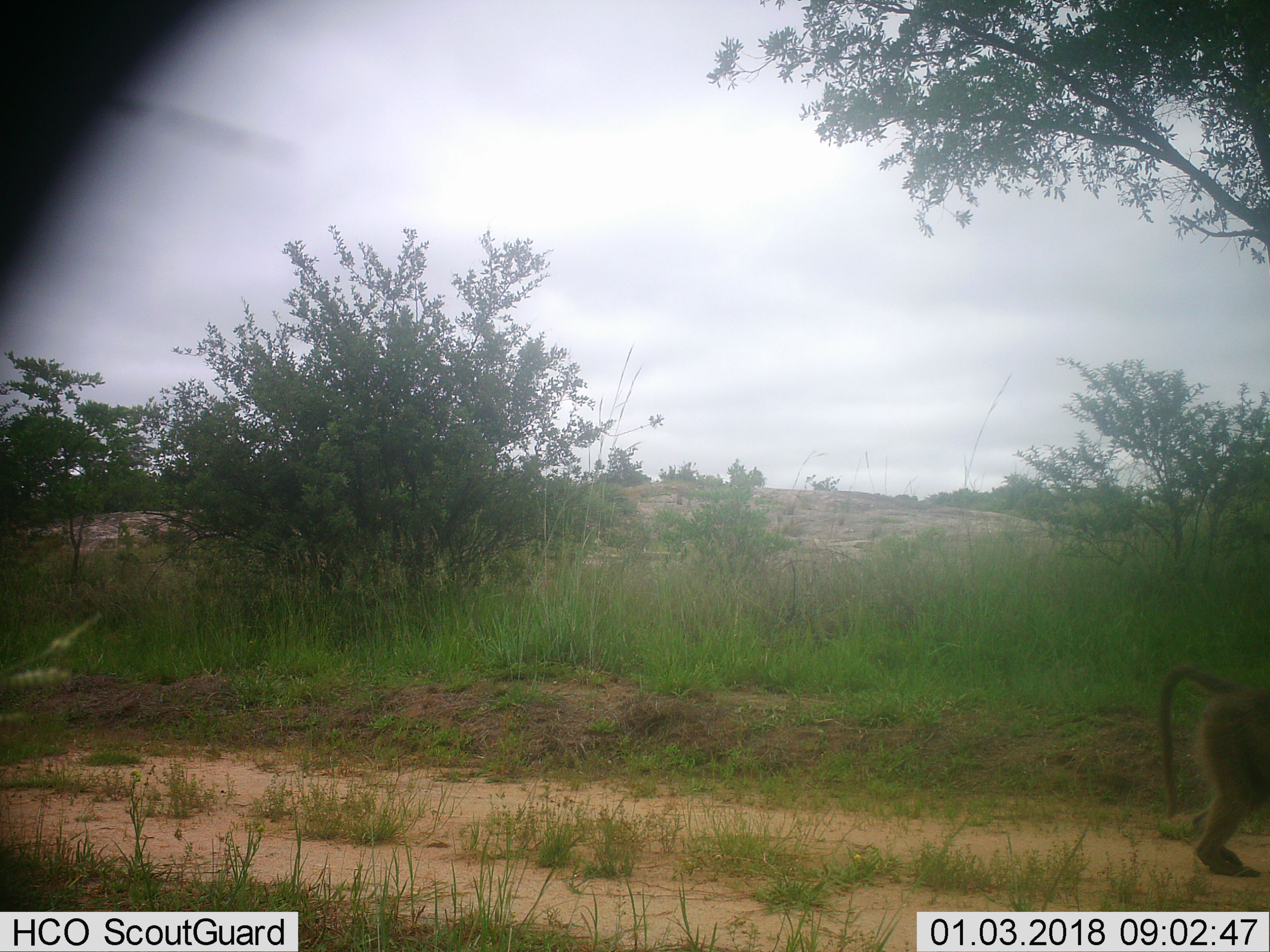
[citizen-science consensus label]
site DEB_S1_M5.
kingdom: Animalia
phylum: Chordata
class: Mammalia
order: Primates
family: Cercopithecidae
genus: Papio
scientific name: Papio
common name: baboon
Baboon (Papio), count 1. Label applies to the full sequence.